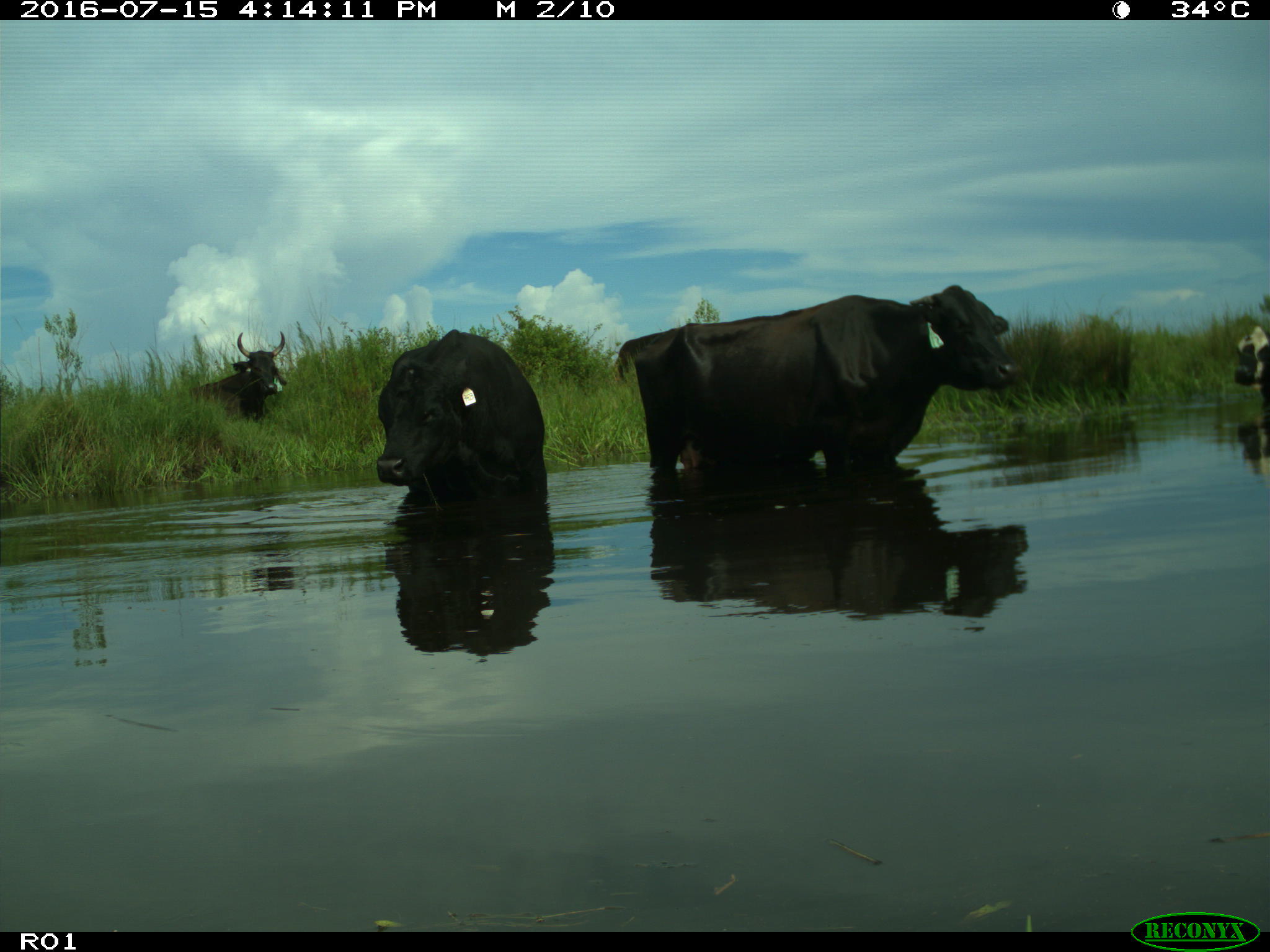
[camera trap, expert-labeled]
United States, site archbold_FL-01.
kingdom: Animalia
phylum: Chordata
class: Mammalia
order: Artiodactyla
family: Bovidae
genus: Bos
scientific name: Bos taurus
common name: domestic cow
Bos taurus (domestic cow).